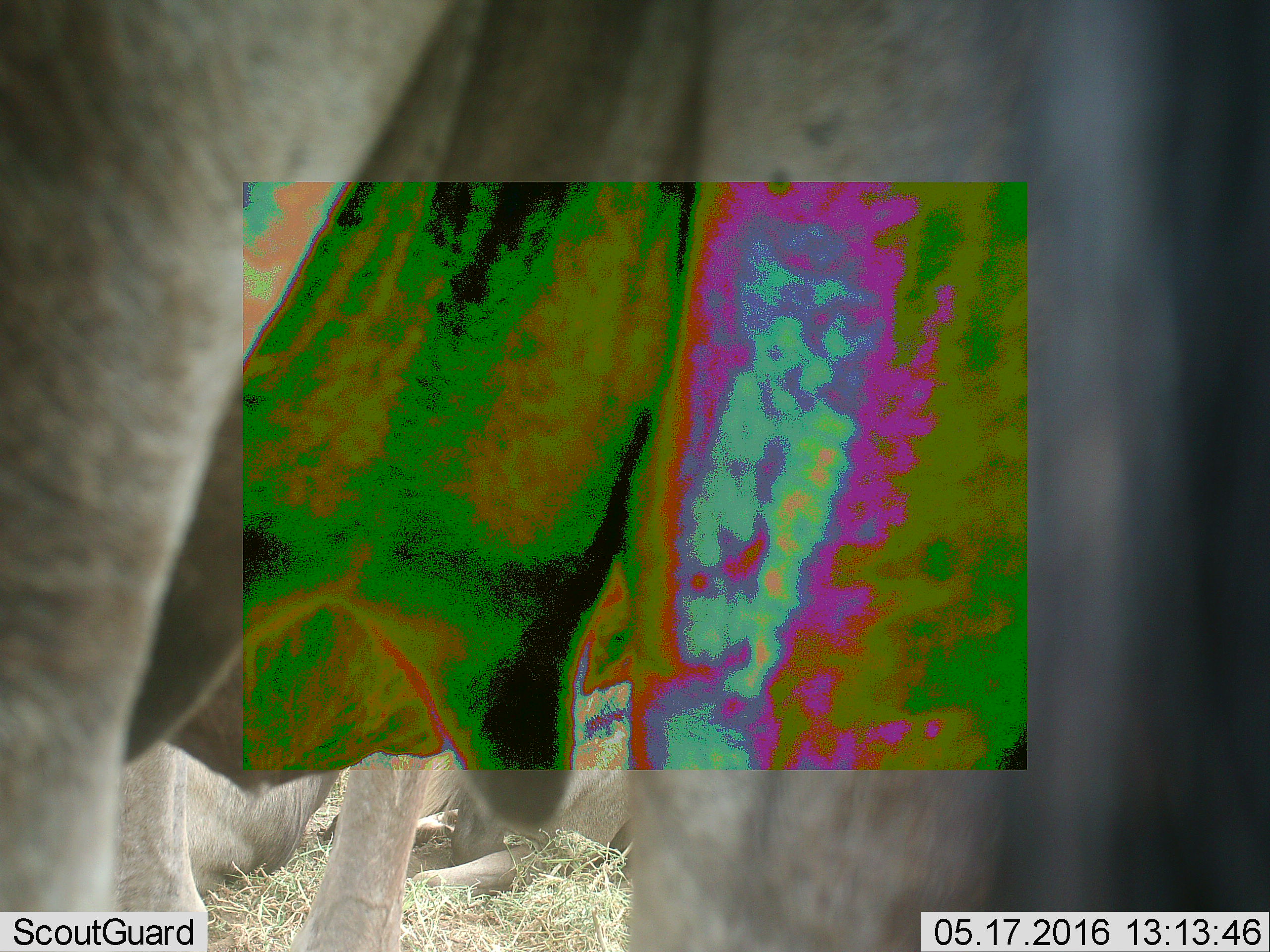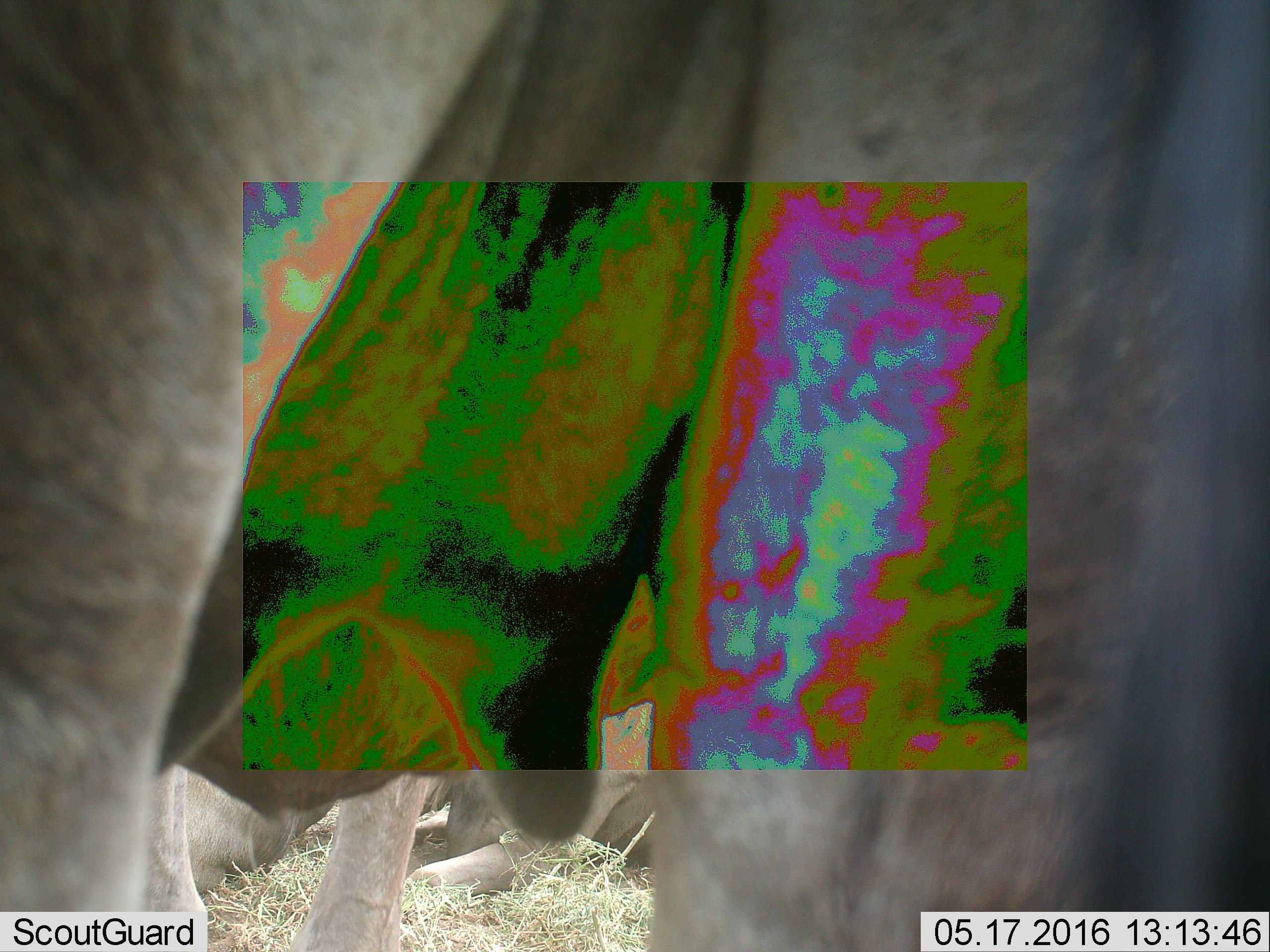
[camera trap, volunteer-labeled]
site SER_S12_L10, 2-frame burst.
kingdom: Animalia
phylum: Chordata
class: Mammalia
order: Artiodactyla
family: Bovidae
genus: Connochaetes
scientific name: Connochaetes taurinus taurinus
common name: blue wildebeest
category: wildebeestblue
Wildebeestblue (blue wildebeest) (Connochaetes taurinus taurinus), count 3. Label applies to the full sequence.